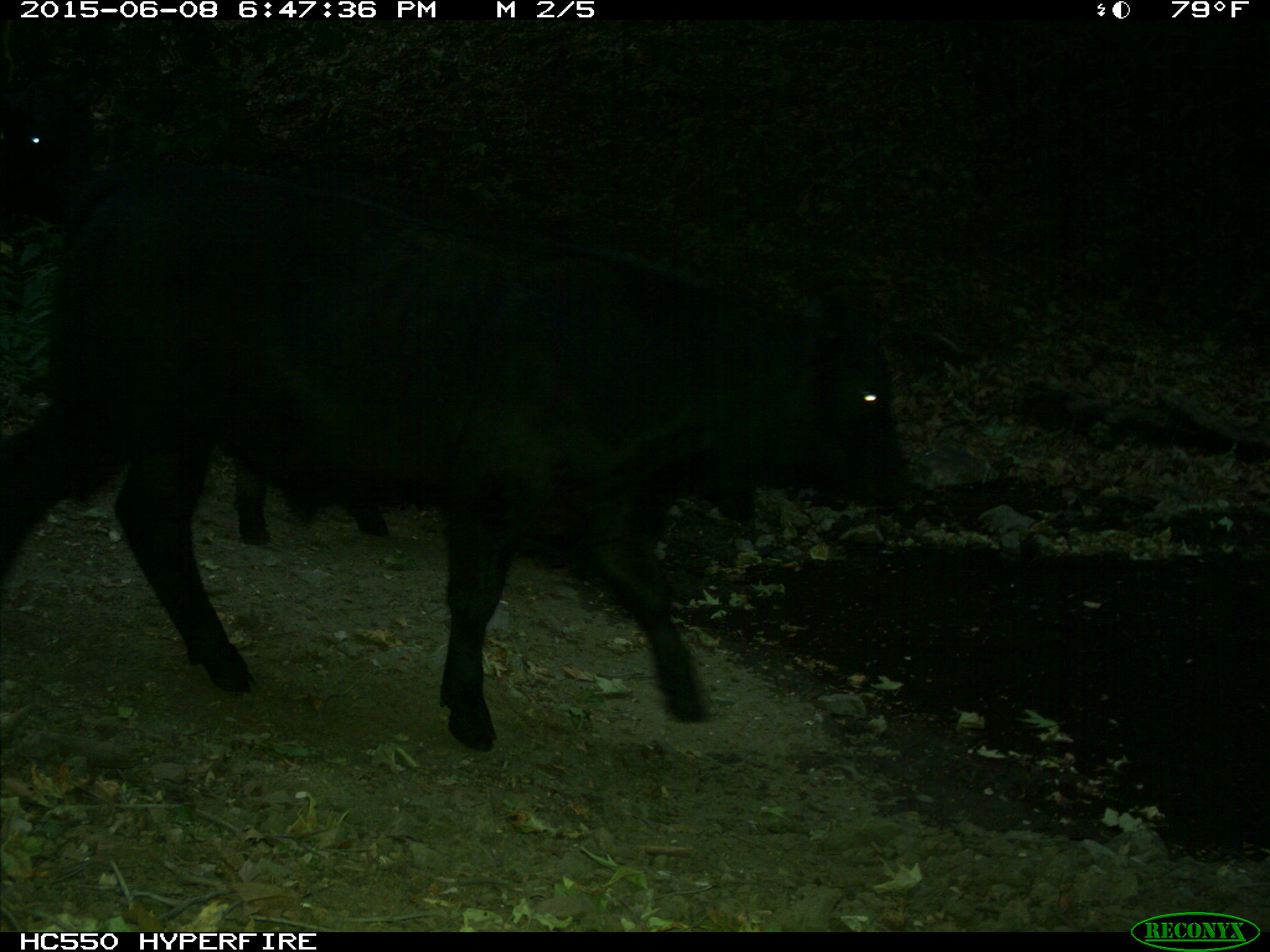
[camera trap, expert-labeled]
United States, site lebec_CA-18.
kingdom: Animalia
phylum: Chordata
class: Mammalia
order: Artiodactyla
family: Bovidae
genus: Bos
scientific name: Bos taurus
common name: domestic cow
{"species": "Bos taurus (domestic cow)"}